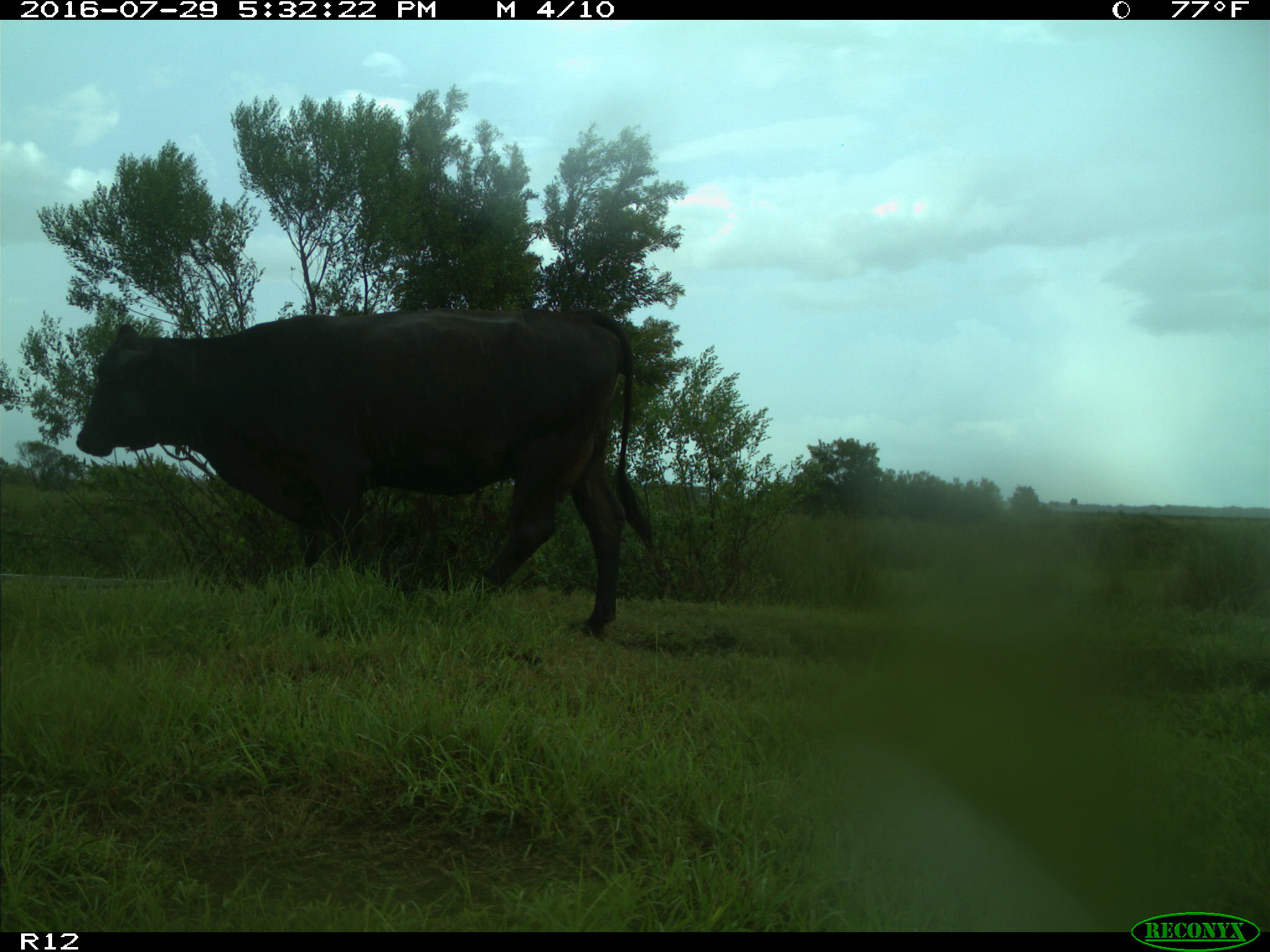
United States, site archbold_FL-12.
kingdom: Animalia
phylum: Chordata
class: Mammalia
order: Artiodactyla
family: Bovidae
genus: Bos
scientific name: Bos taurus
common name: domestic cow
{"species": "Bos taurus (domestic cow)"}